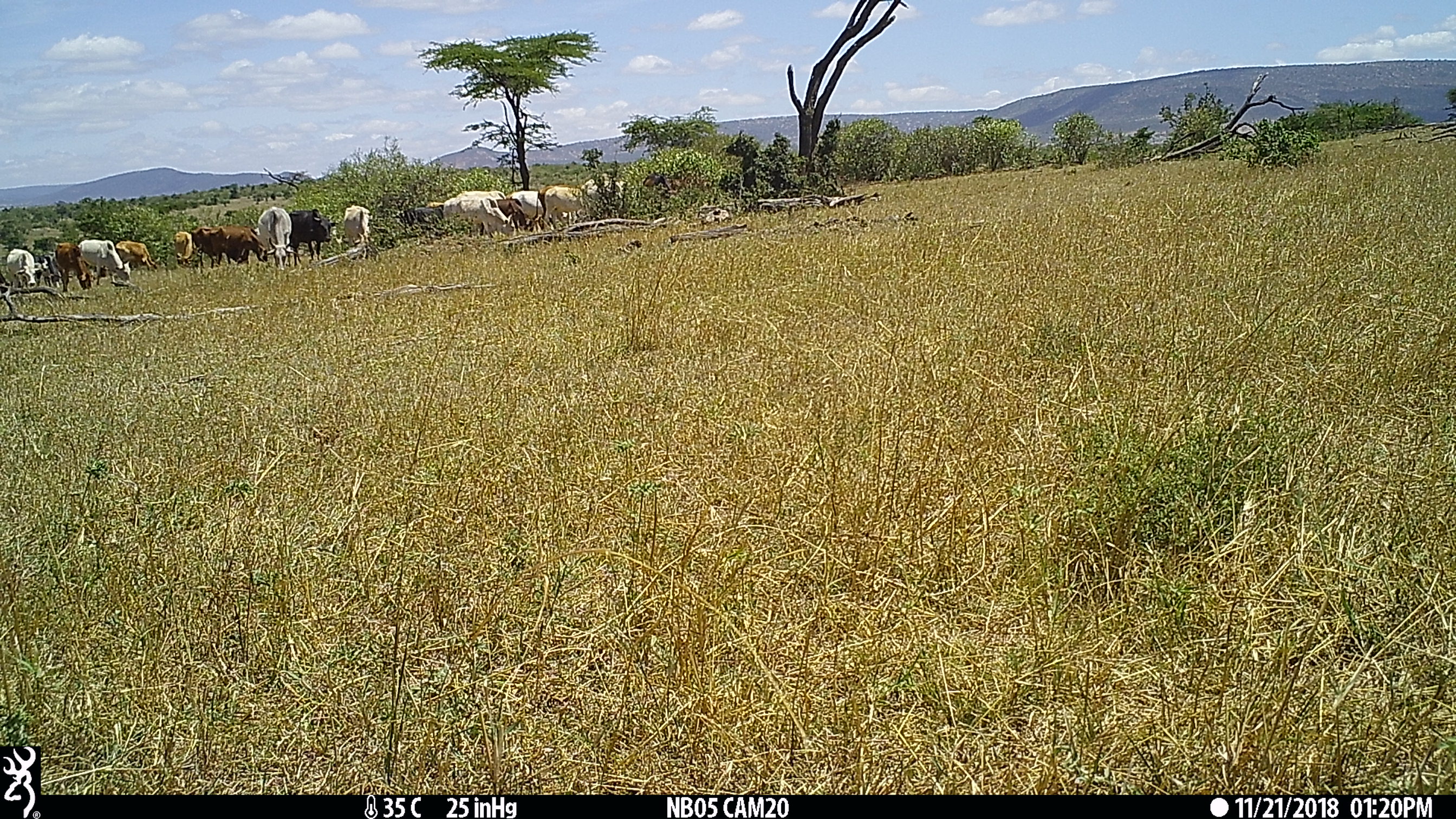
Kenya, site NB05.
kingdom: Animalia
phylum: Chordata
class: Mammalia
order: Artiodactyla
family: Bovidae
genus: Bos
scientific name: Bos taurus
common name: cattle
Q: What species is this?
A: Cattle (Bos taurus).